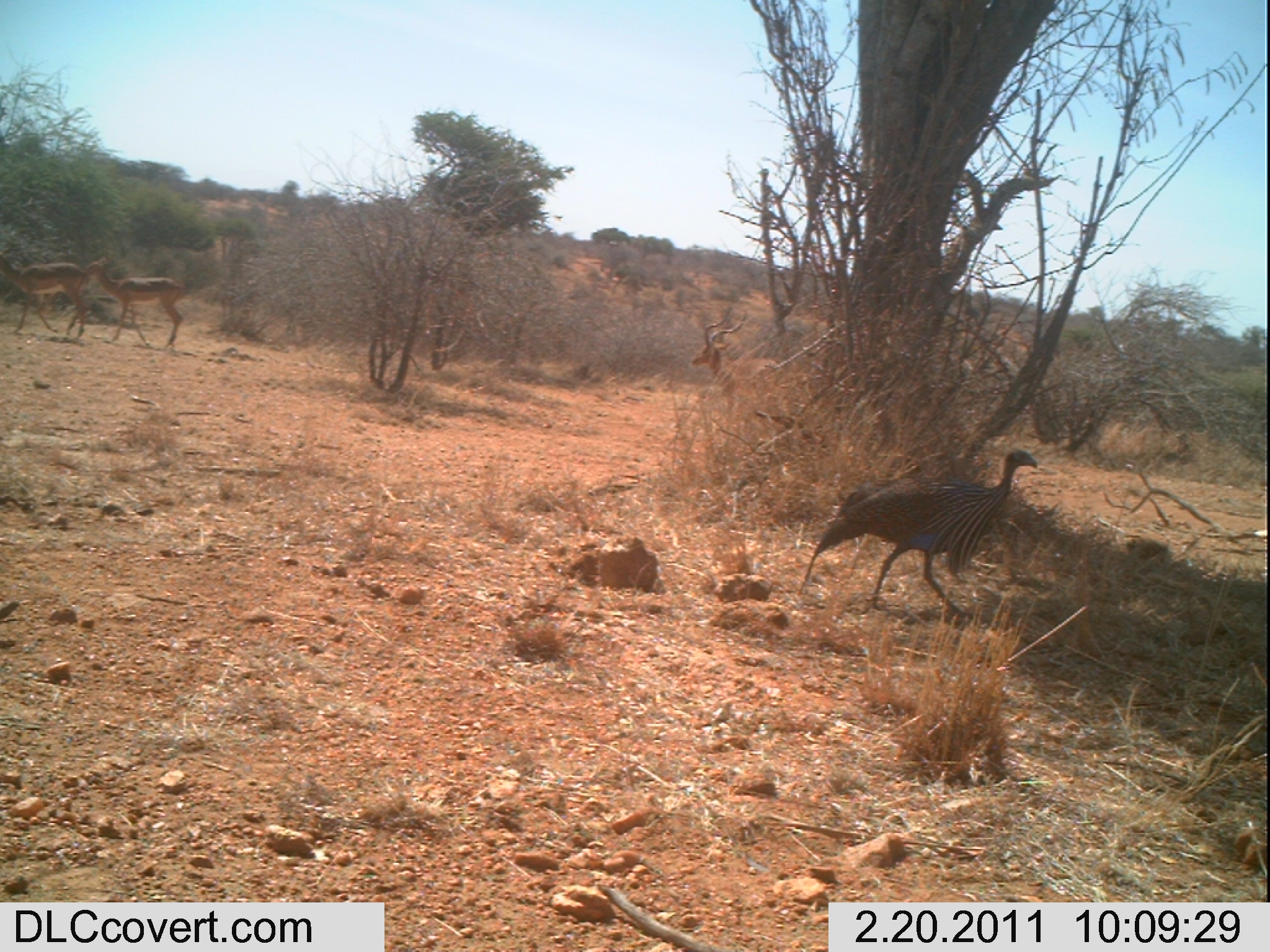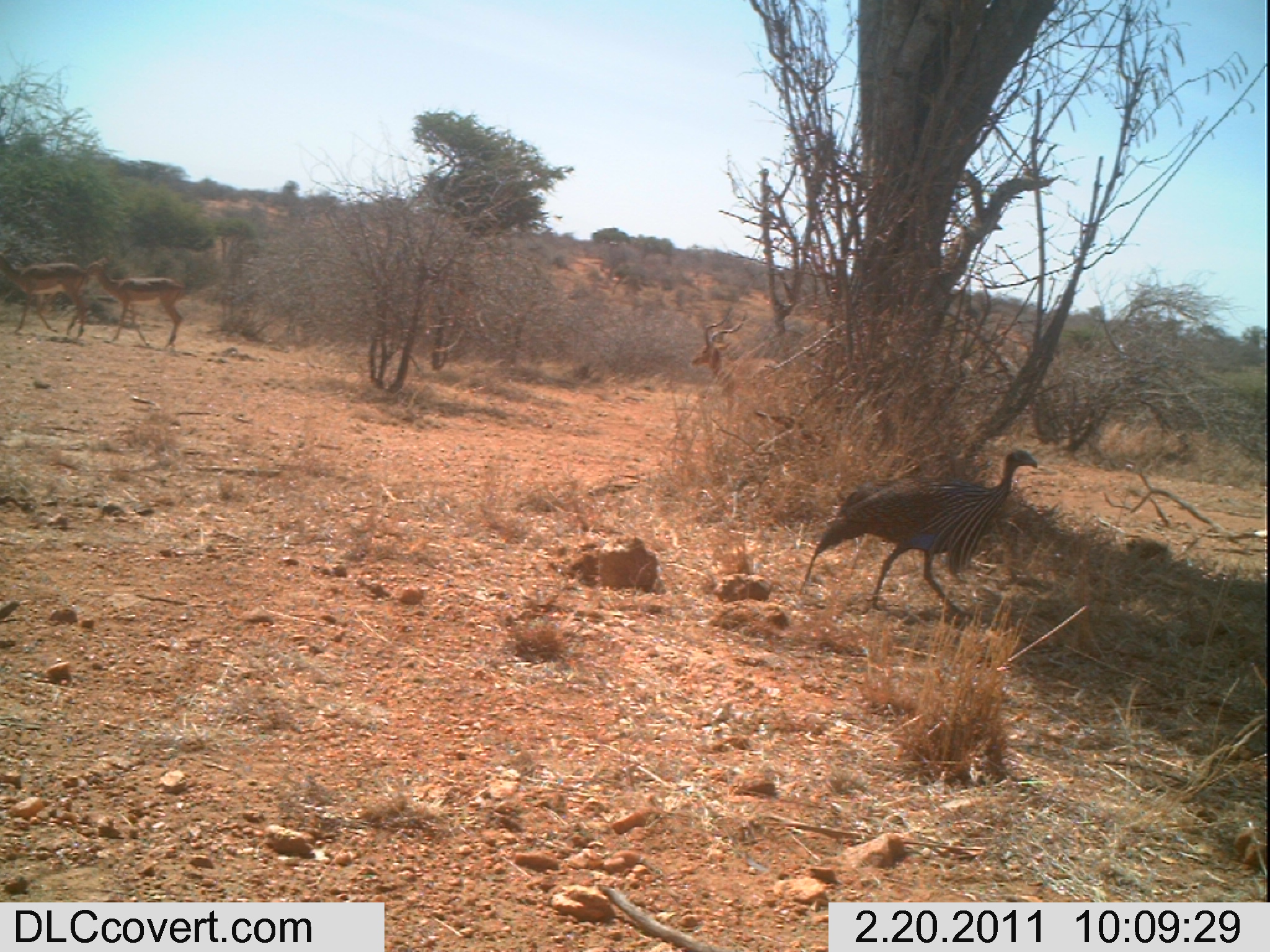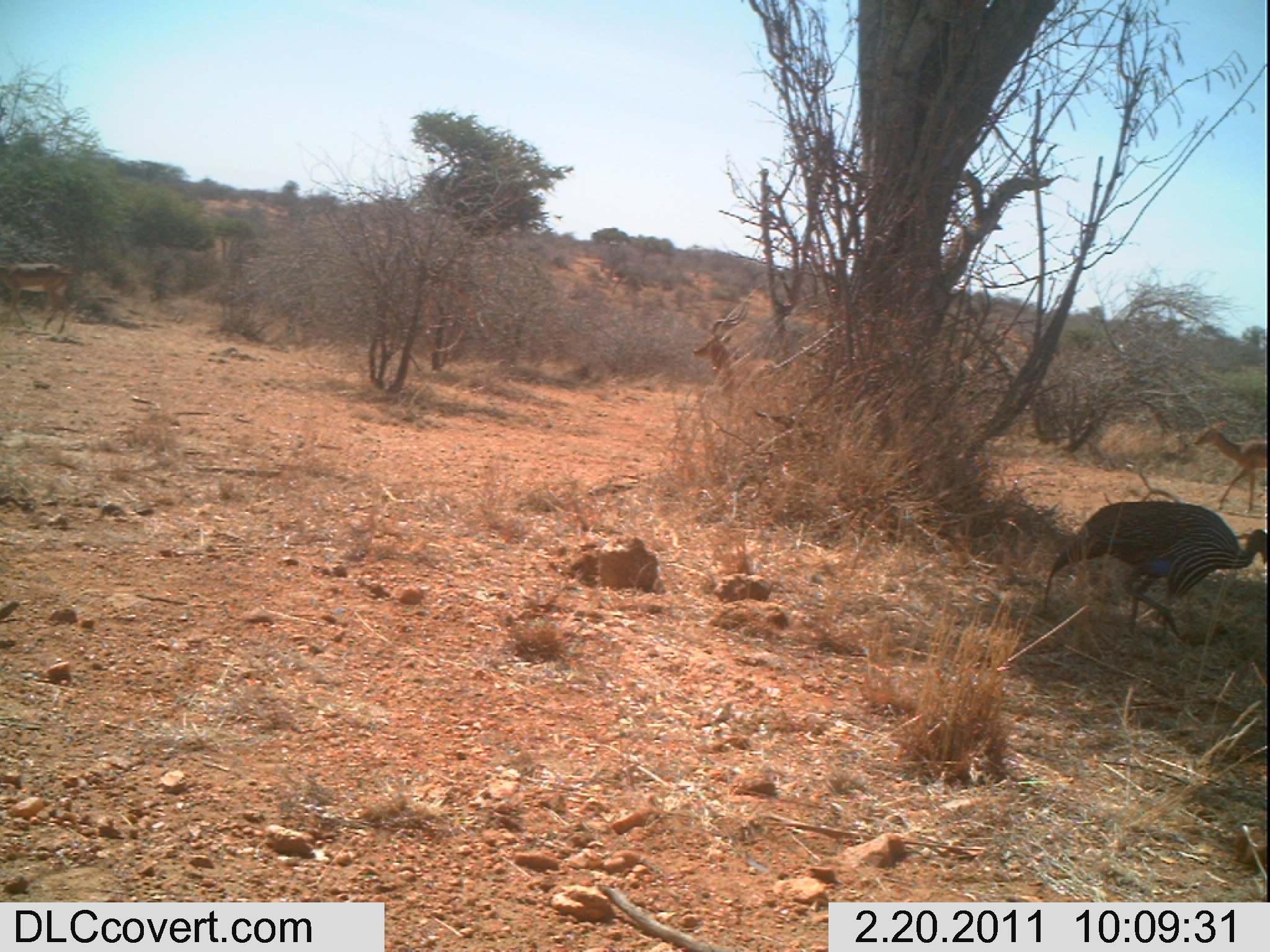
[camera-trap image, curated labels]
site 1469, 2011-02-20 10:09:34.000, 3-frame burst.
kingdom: Animalia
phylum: Chordata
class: Mammalia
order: Artiodactyla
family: Bovidae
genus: Aepyceros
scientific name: Aepyceros melampus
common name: impala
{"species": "Aepyceros melampus (impala)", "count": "3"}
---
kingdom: Animalia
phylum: Chordata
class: Aves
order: Galliformes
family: Numididae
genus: Acryllium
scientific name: Acryllium vulturinum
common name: vulturine guineafowl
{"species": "Acryllium vulturinum (vulturine guineafowl)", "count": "1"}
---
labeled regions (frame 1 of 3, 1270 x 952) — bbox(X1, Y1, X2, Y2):
aepyceros melampus: bbox(797, 446, 1037, 621); bbox(691, 303, 783, 412); bbox(83, 257, 184, 347); bbox(1, 254, 89, 339)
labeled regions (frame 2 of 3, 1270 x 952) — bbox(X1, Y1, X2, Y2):
acryllium vulturinum: bbox(795, 447, 1038, 616); bbox(689, 303, 784, 416); bbox(82, 256, 186, 349); bbox(0, 252, 90, 341)